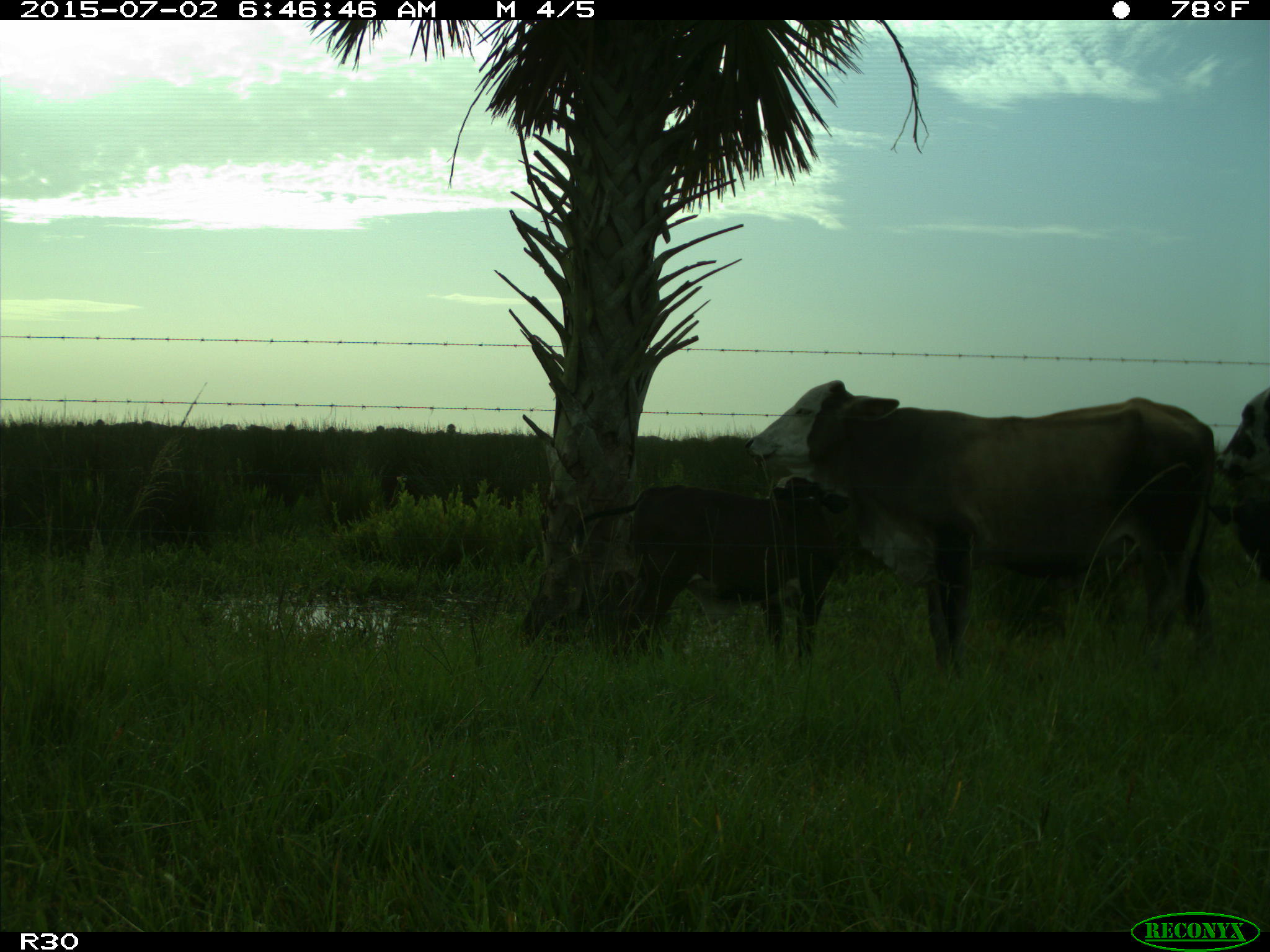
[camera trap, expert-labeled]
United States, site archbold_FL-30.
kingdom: Animalia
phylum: Chordata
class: Mammalia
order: Artiodactyla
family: Bovidae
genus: Bos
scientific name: Bos taurus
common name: domestic cow